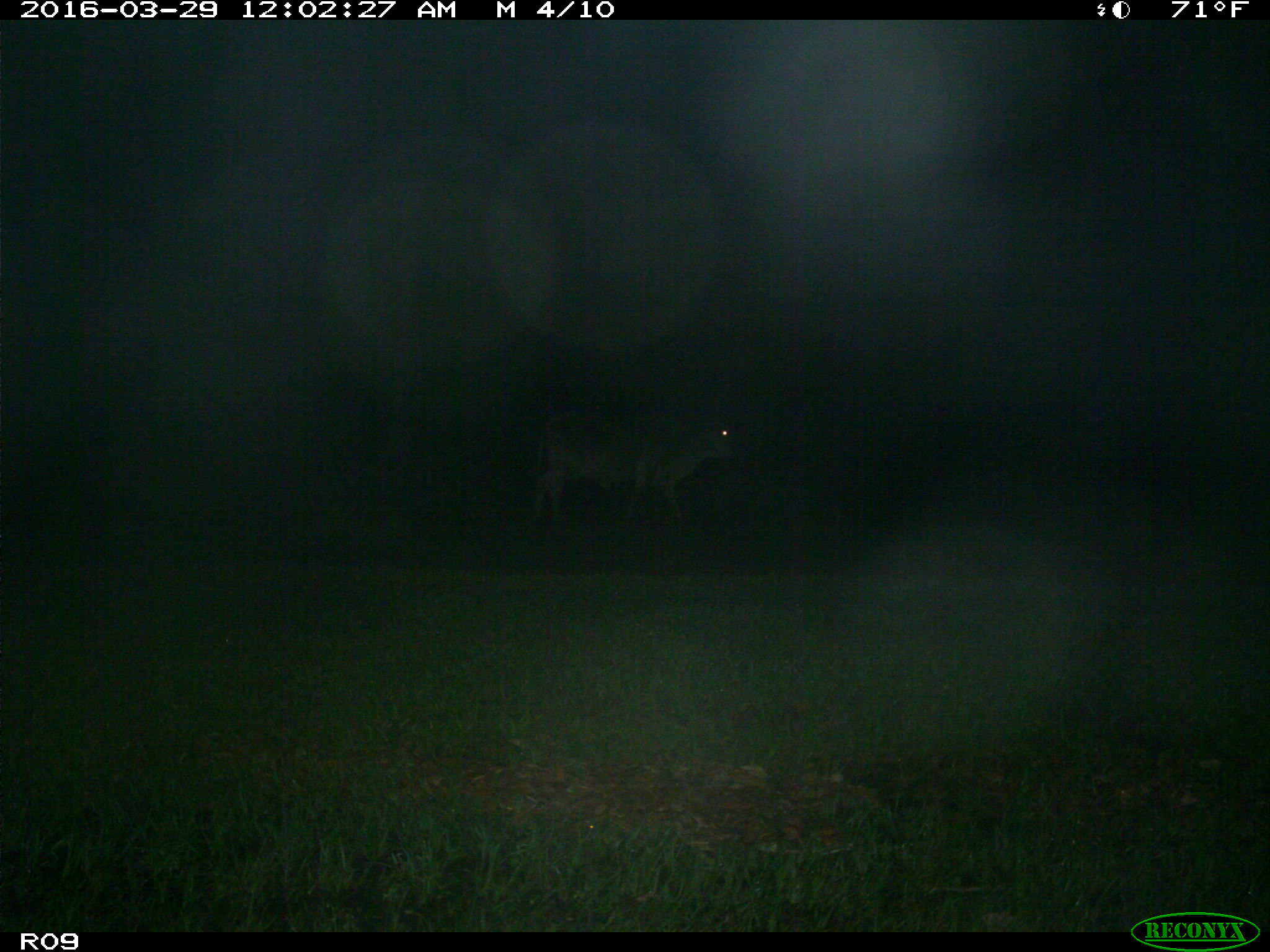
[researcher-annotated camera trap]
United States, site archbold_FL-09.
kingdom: Animalia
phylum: Chordata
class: Mammalia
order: Artiodactyla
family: Bovidae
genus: Bos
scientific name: Bos taurus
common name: domestic cow